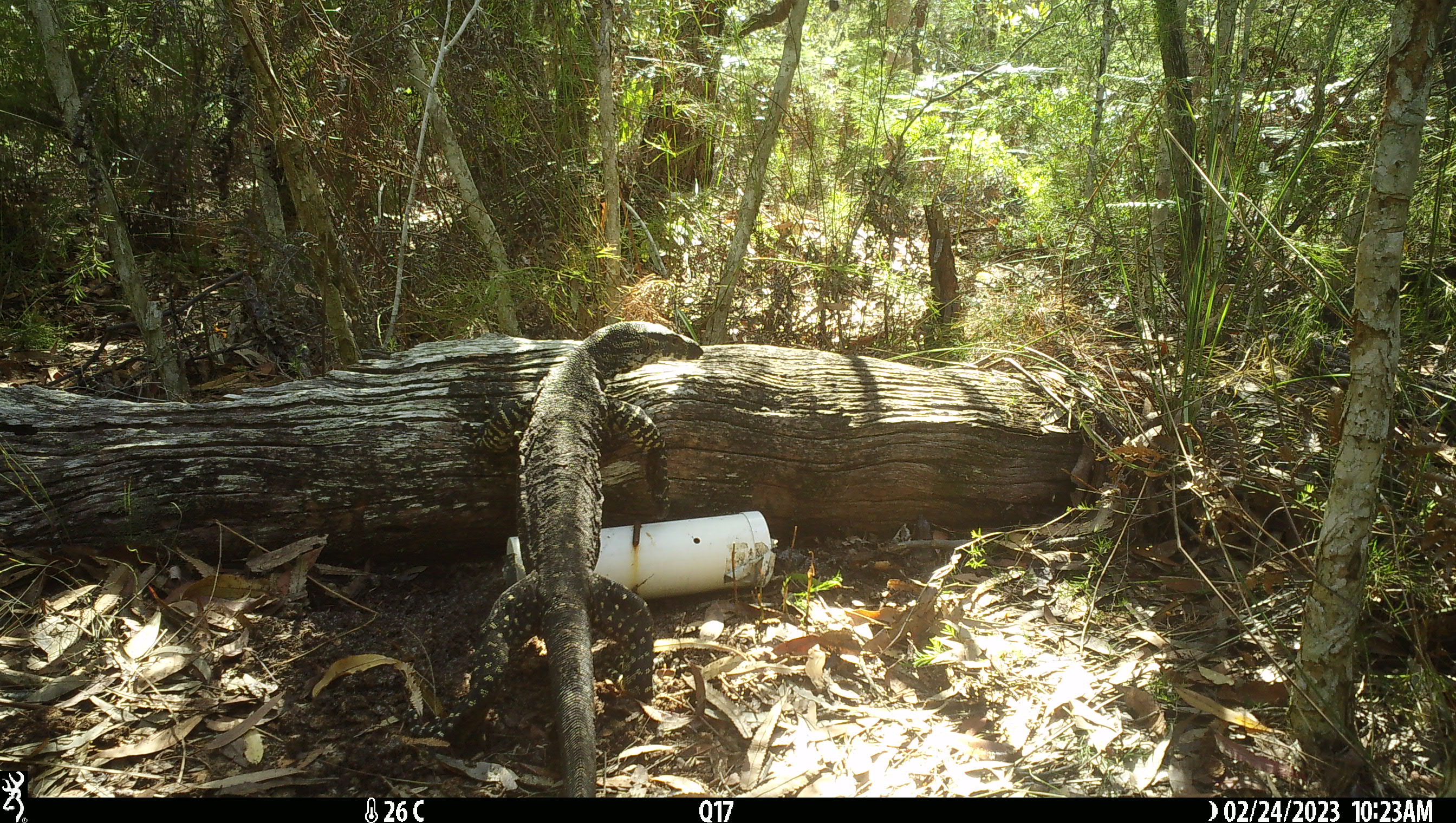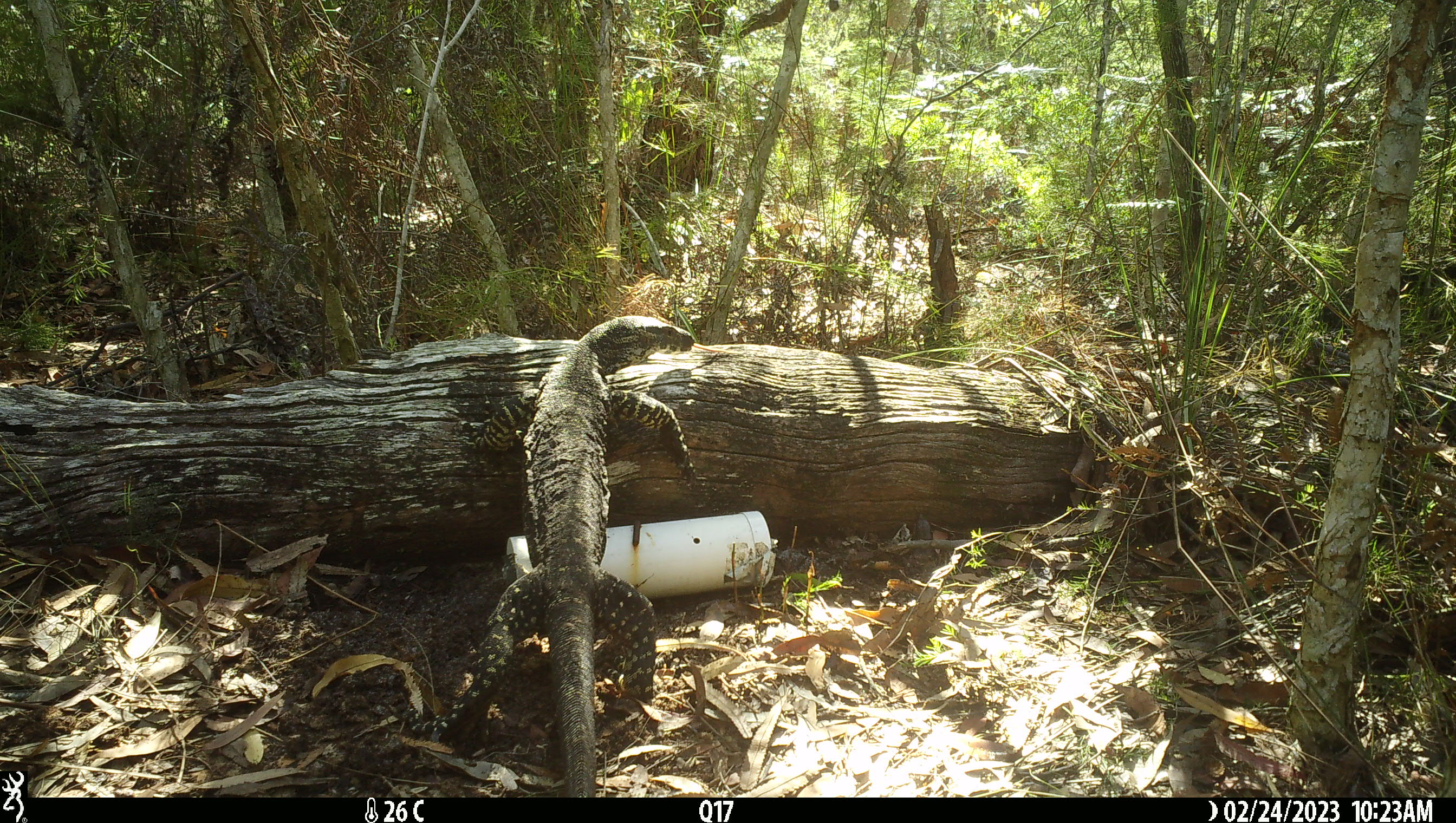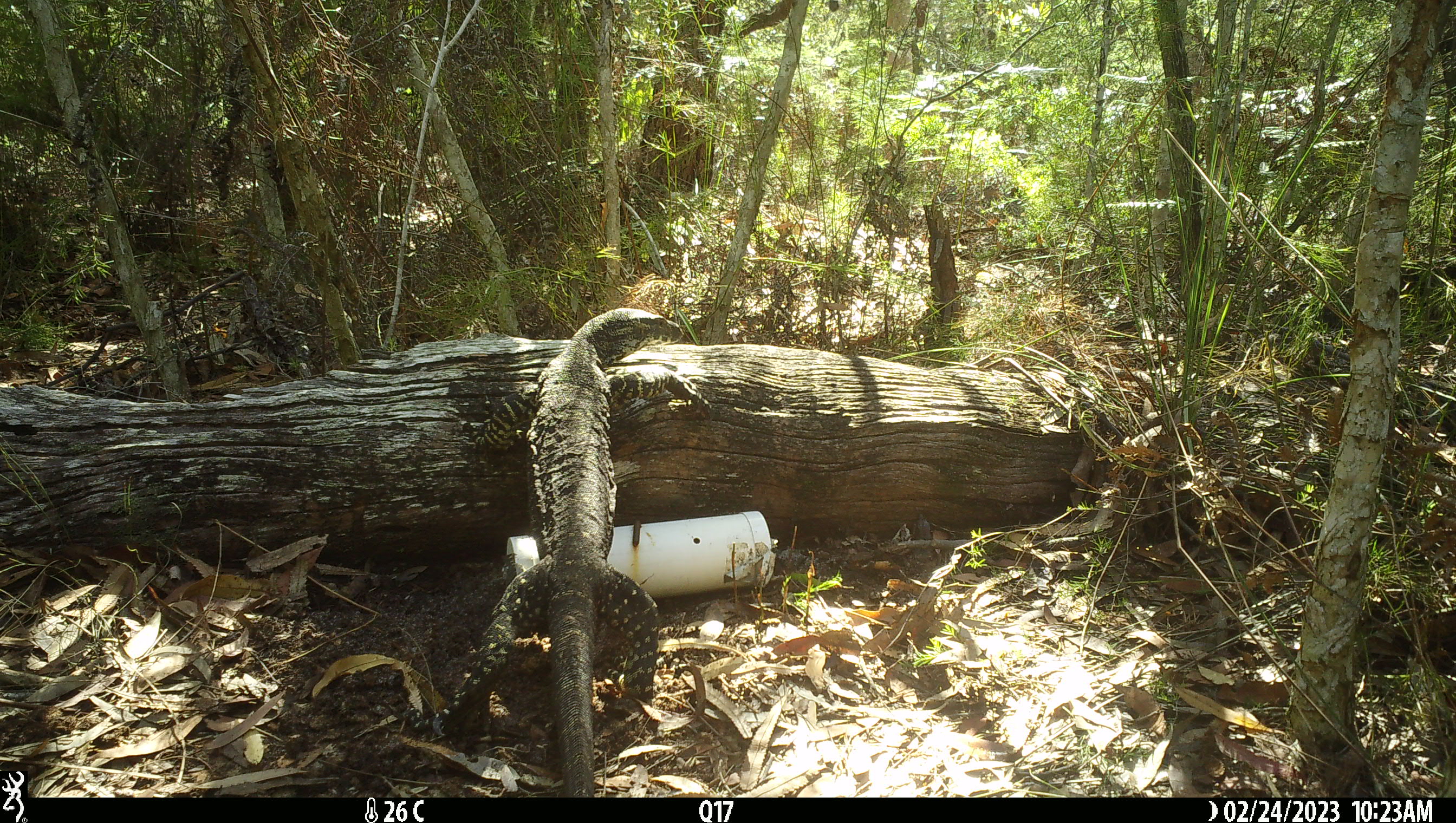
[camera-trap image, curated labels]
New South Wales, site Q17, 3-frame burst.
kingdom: Animalia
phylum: Chordata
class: Reptilia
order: Squamata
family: Varanidae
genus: Varanus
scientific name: Varanus varius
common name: lace monitor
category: goanna